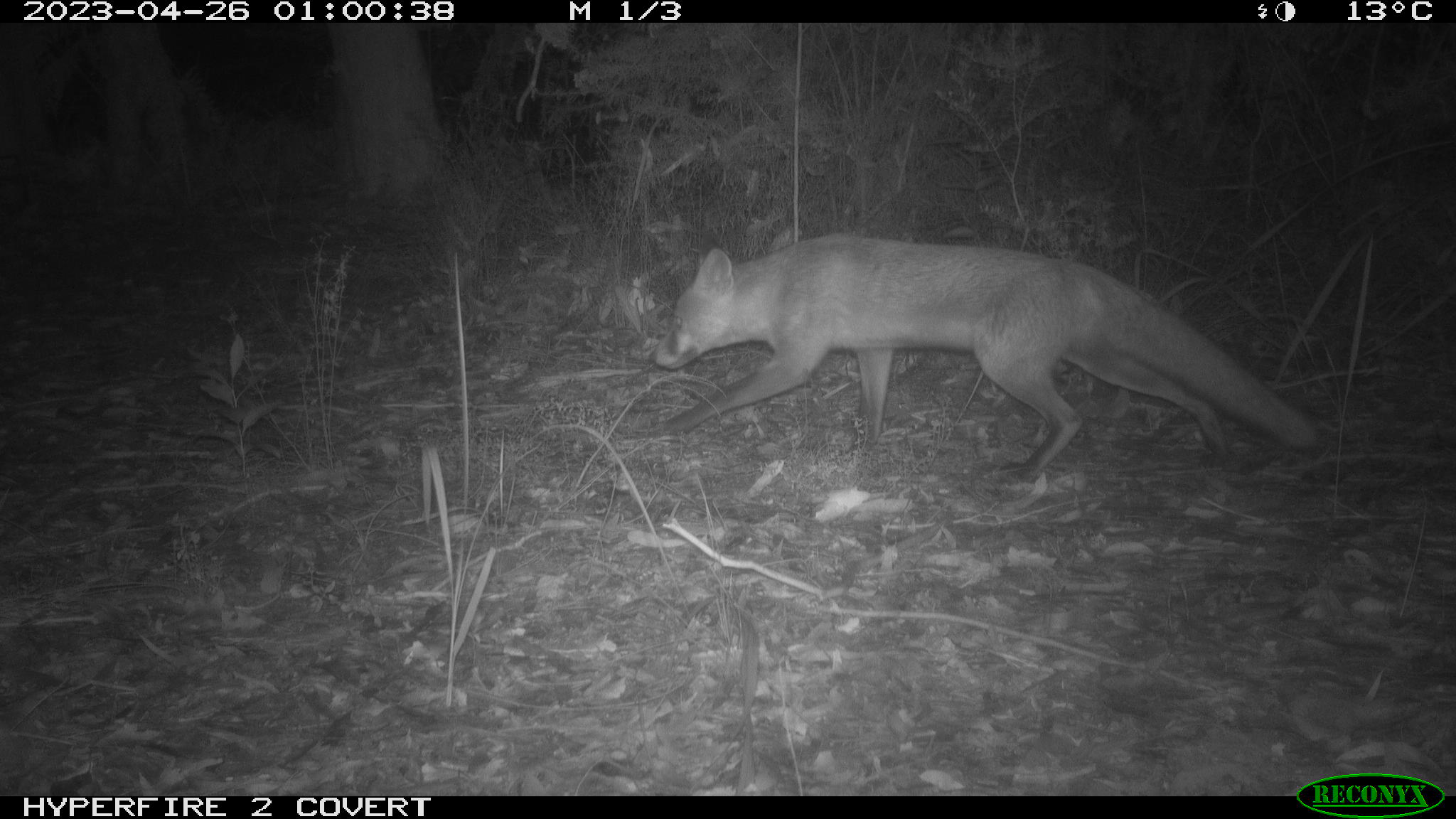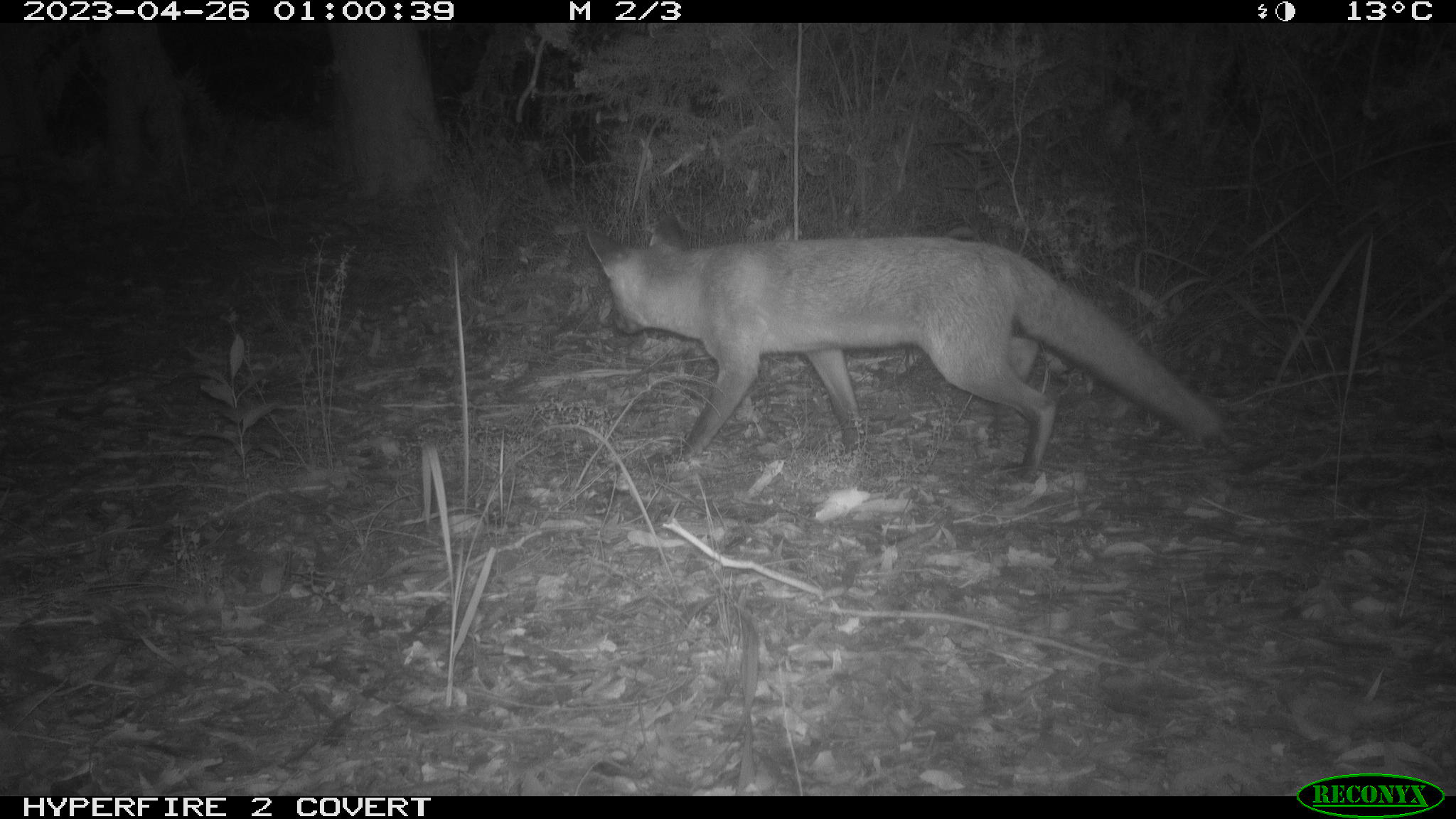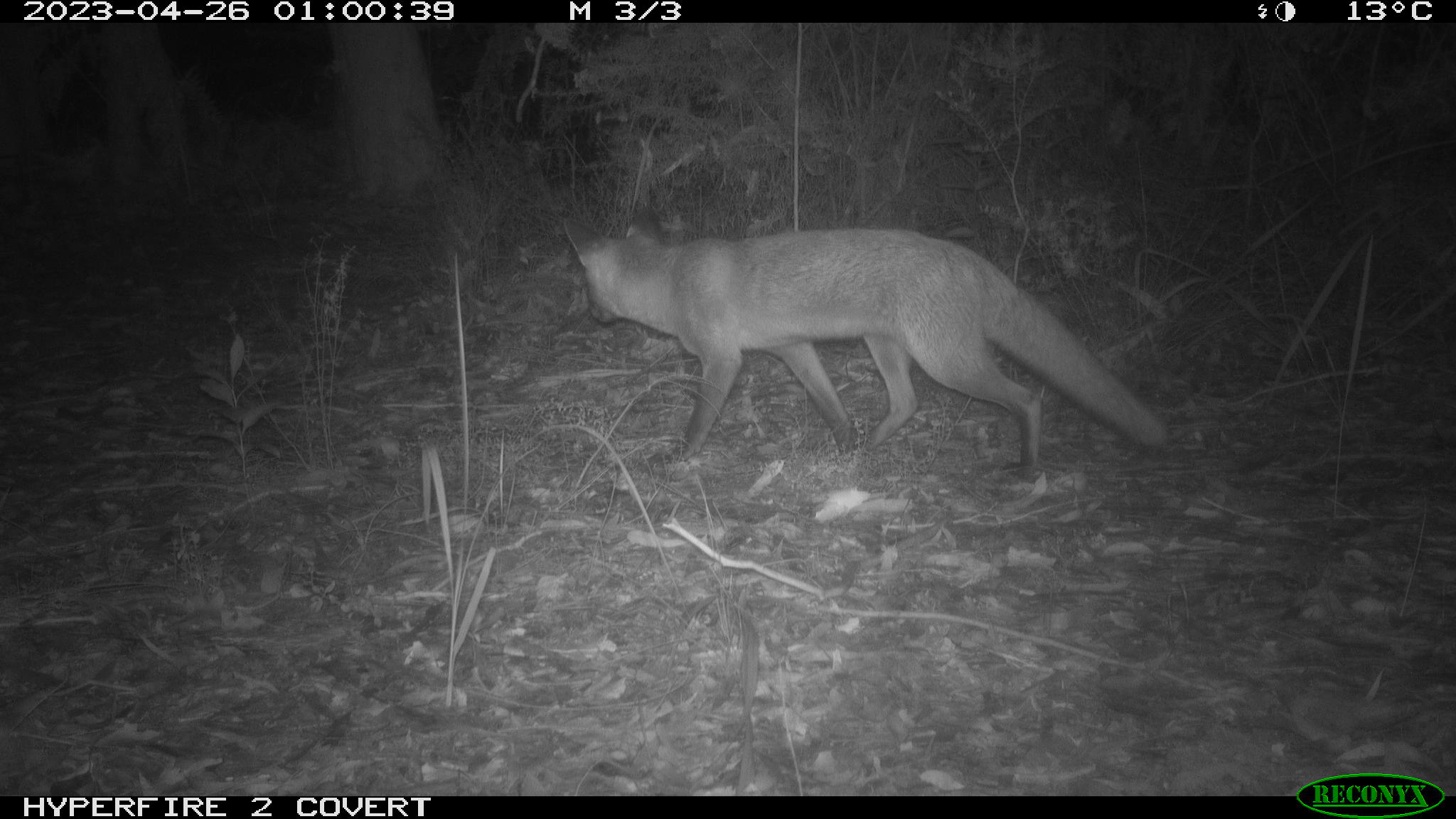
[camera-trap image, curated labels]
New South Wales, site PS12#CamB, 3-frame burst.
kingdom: Animalia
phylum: Chordata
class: Mammalia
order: Carnivora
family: Canidae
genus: Vulpes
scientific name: Vulpes vulpes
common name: red fox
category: fox